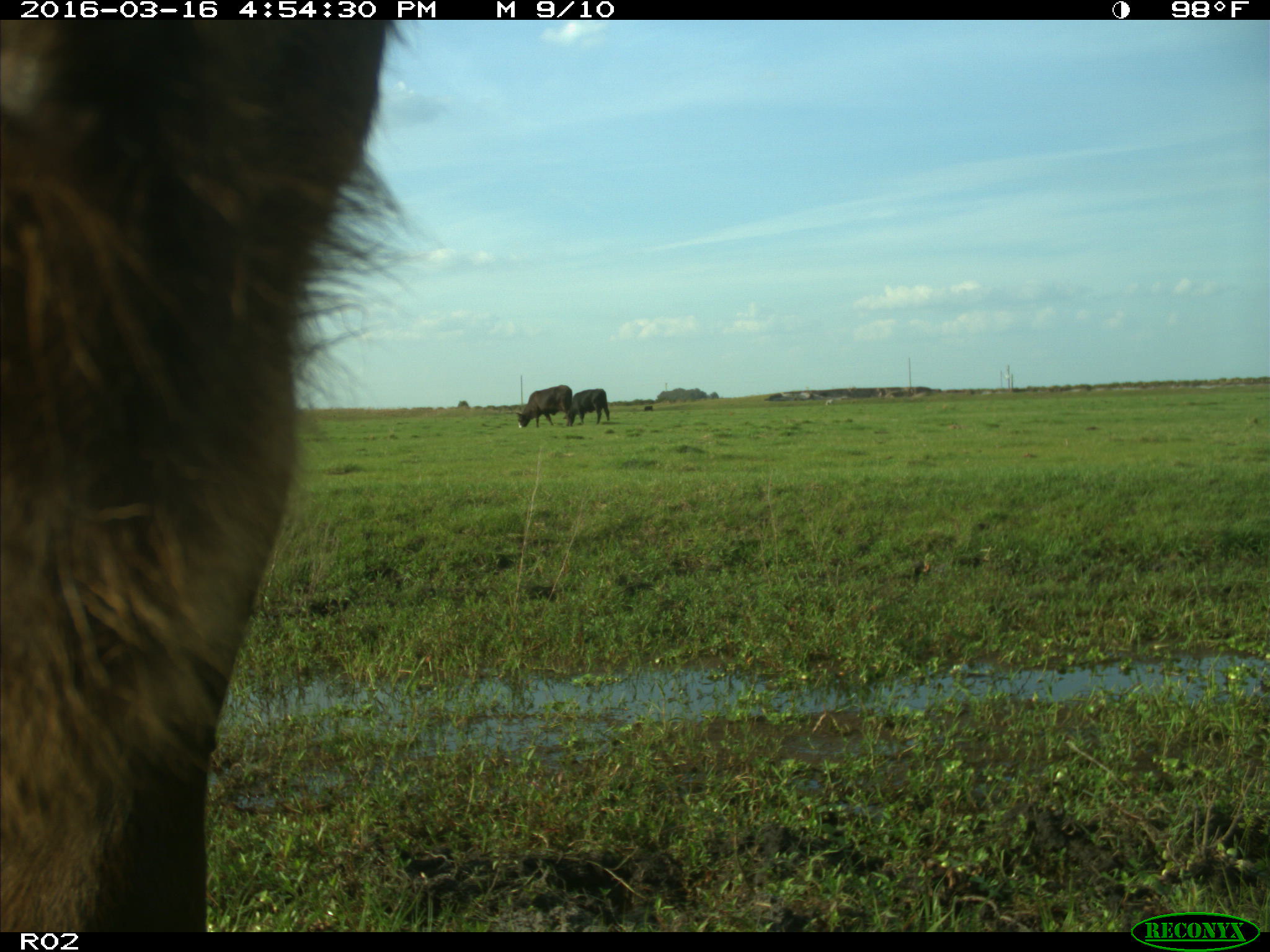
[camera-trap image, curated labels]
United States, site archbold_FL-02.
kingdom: Animalia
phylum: Chordata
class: Mammalia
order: Artiodactyla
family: Bovidae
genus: Bos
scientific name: Bos taurus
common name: domestic cow